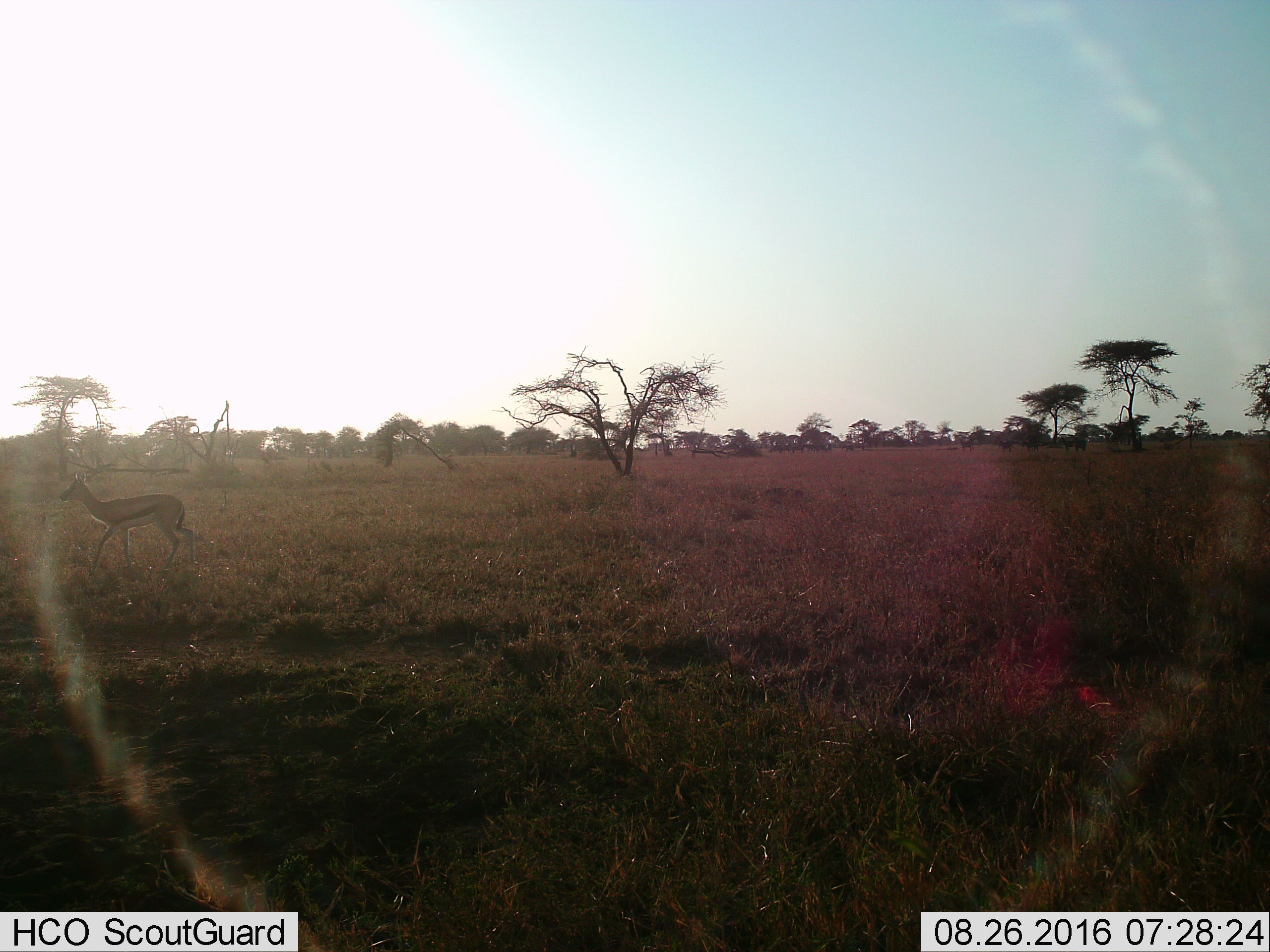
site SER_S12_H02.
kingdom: Animalia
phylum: Chordata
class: Mammalia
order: Artiodactyla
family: Bovidae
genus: Eudorcas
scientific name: Eudorcas thomsonii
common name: thomson's gazelle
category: gazellethomsons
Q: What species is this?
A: Gazellethomsons (thomson's gazelle) (Eudorcas thomsonii).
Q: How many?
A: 1.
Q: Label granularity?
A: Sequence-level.